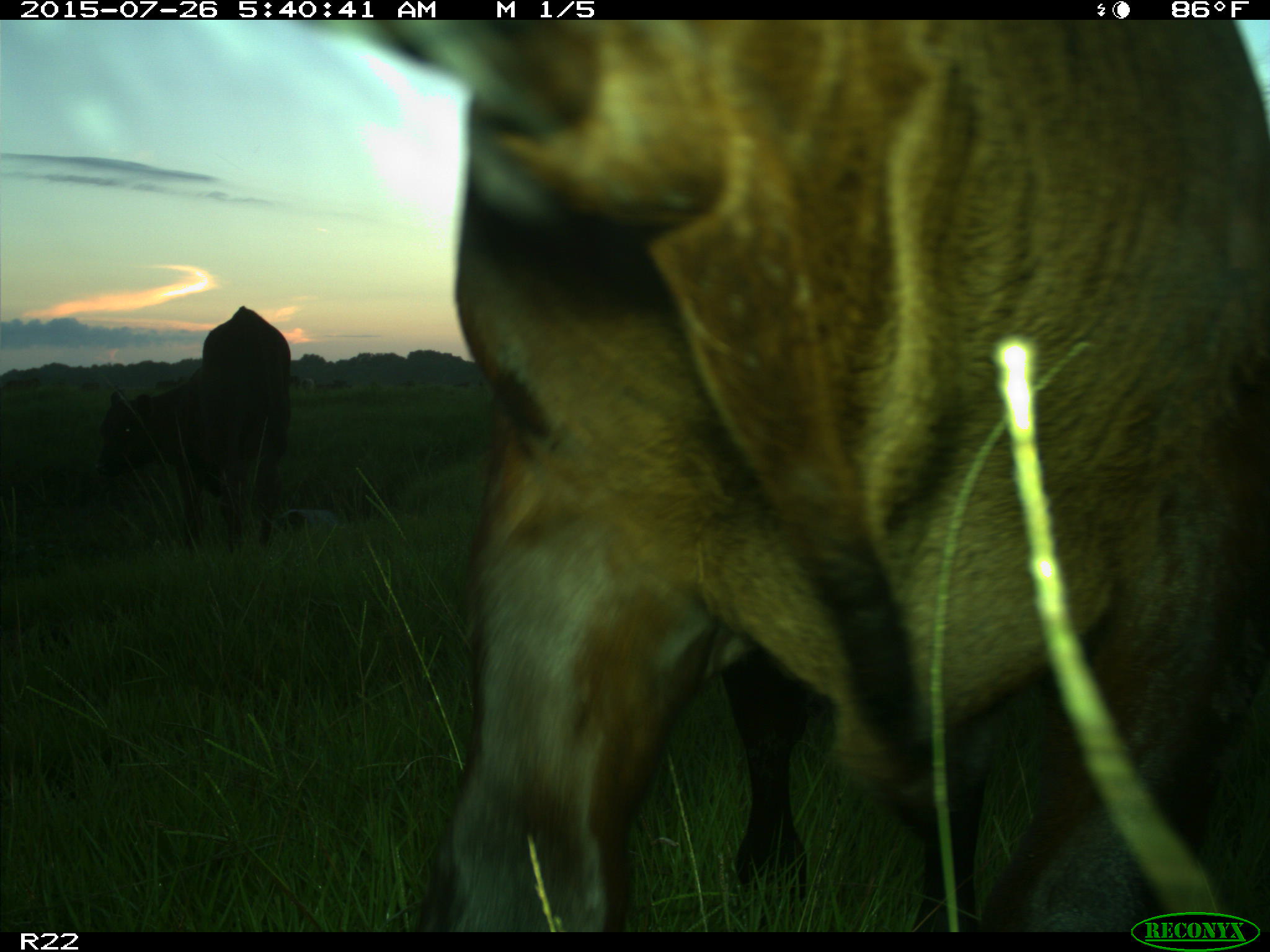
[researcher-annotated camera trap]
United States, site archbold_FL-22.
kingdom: Animalia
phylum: Chordata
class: Mammalia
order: Artiodactyla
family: Bovidae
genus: Bos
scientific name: Bos taurus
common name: domestic cow